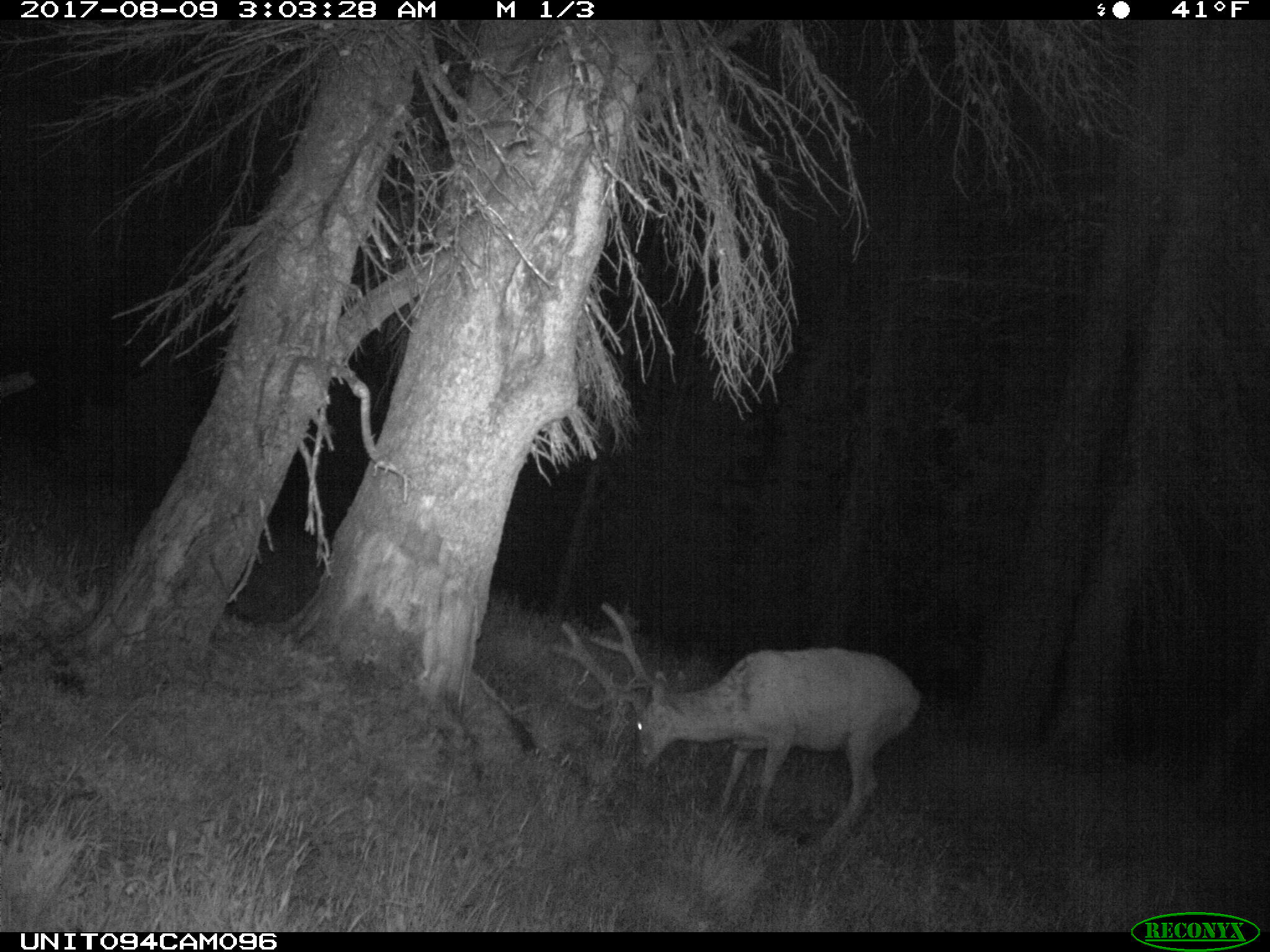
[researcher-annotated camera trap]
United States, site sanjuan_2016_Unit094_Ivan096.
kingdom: Animalia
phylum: Chordata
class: Mammalia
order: Artiodactyla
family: Cervidae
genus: Odocoileus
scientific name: Odocoileus hemionus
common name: mule deer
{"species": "Odocoileus hemionus (mule deer)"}